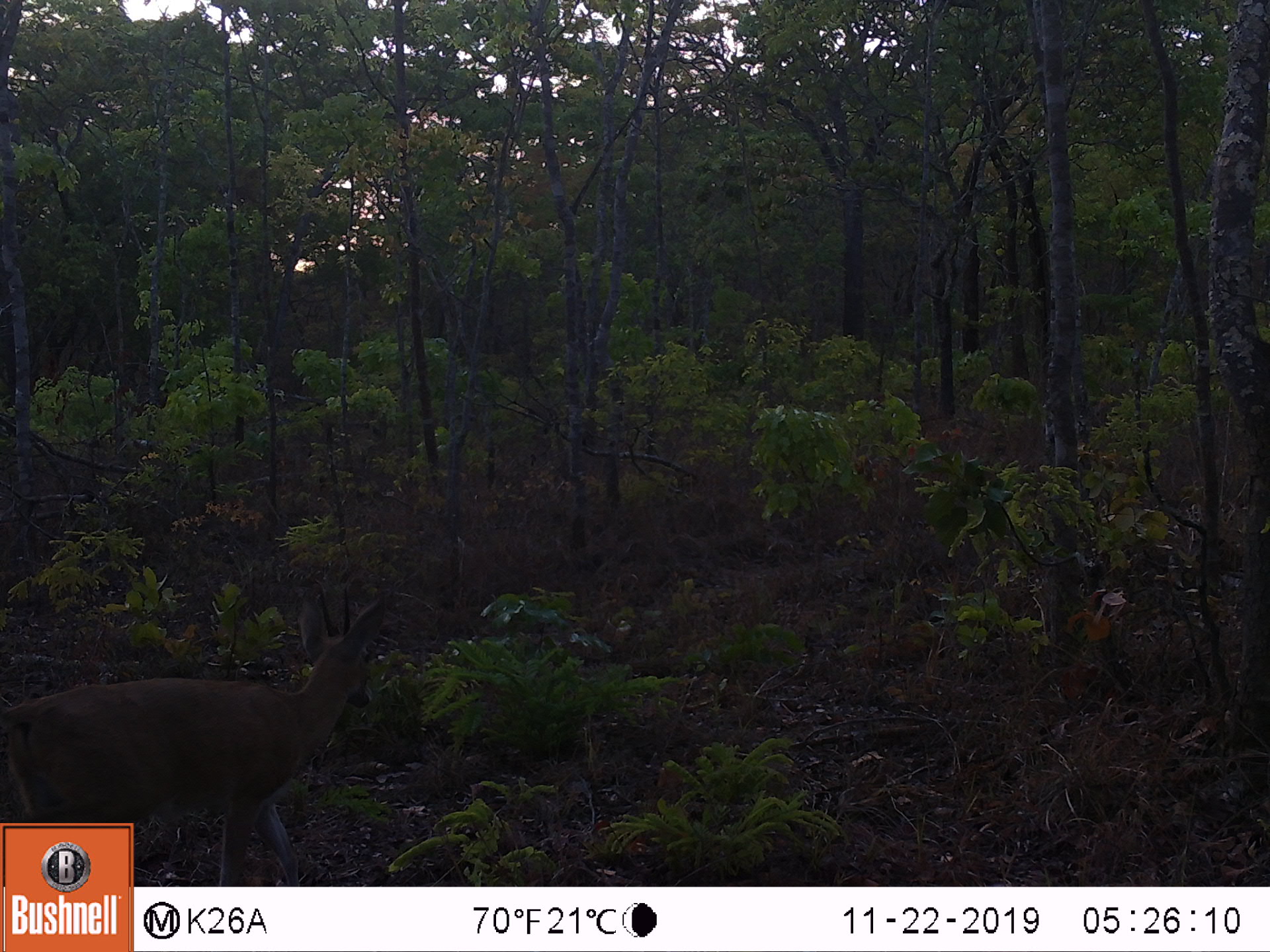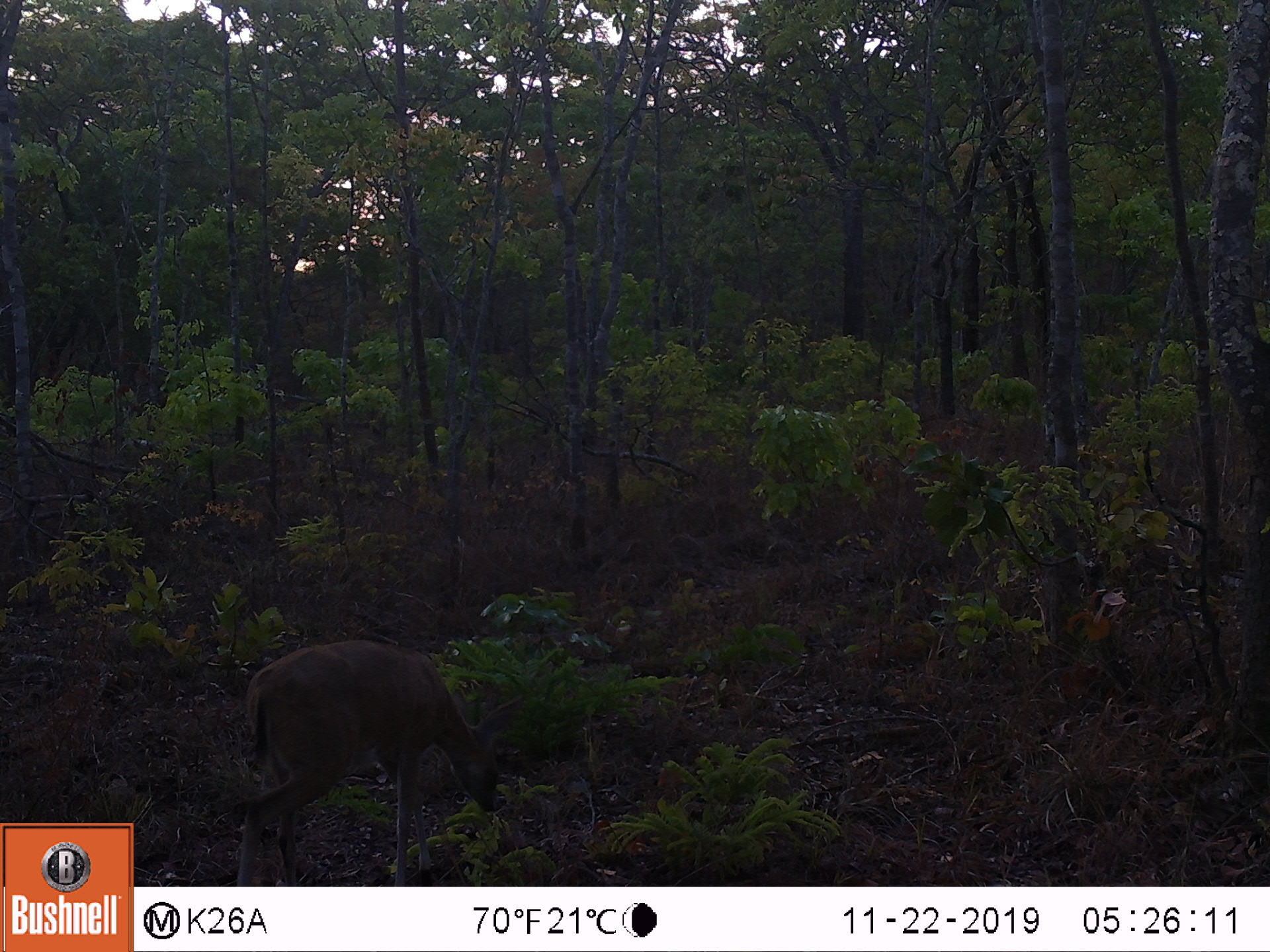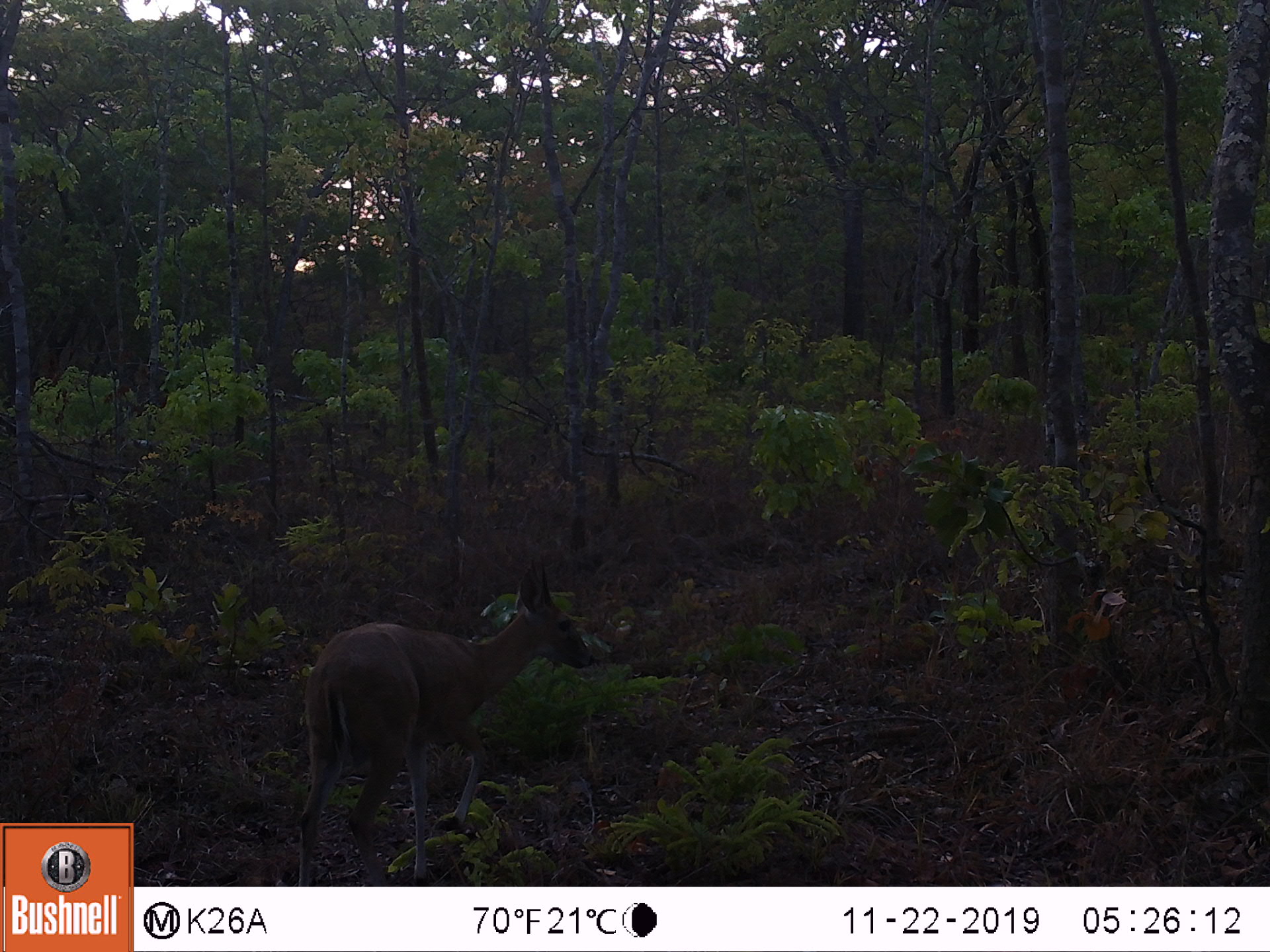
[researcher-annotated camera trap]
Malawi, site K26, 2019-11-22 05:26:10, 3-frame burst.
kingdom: Animalia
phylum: Chordata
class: Mammalia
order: Artiodactyla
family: Bovidae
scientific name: Antilopinae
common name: small antelope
Small antelope (Antilopinae), count 1.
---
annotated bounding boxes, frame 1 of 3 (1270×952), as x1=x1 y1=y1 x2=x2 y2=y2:
small antelope: x1=4 y1=591 x2=390 y2=816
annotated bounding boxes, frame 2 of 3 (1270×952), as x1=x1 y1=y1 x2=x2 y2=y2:
small antelope: x1=237 y1=636 x2=519 y2=882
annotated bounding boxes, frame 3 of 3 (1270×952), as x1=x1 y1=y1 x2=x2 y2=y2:
small antelope: x1=296 y1=565 x2=599 y2=882